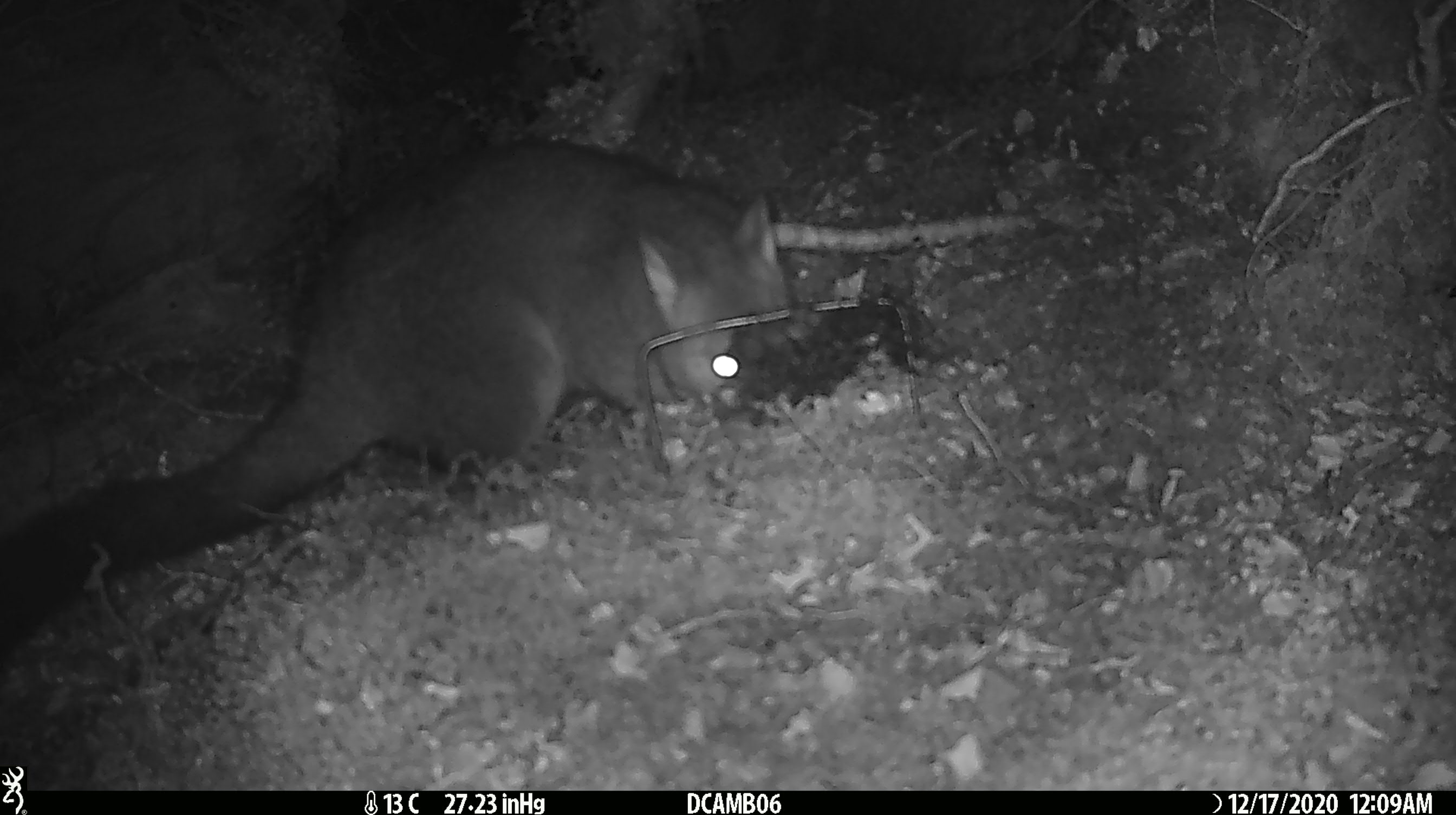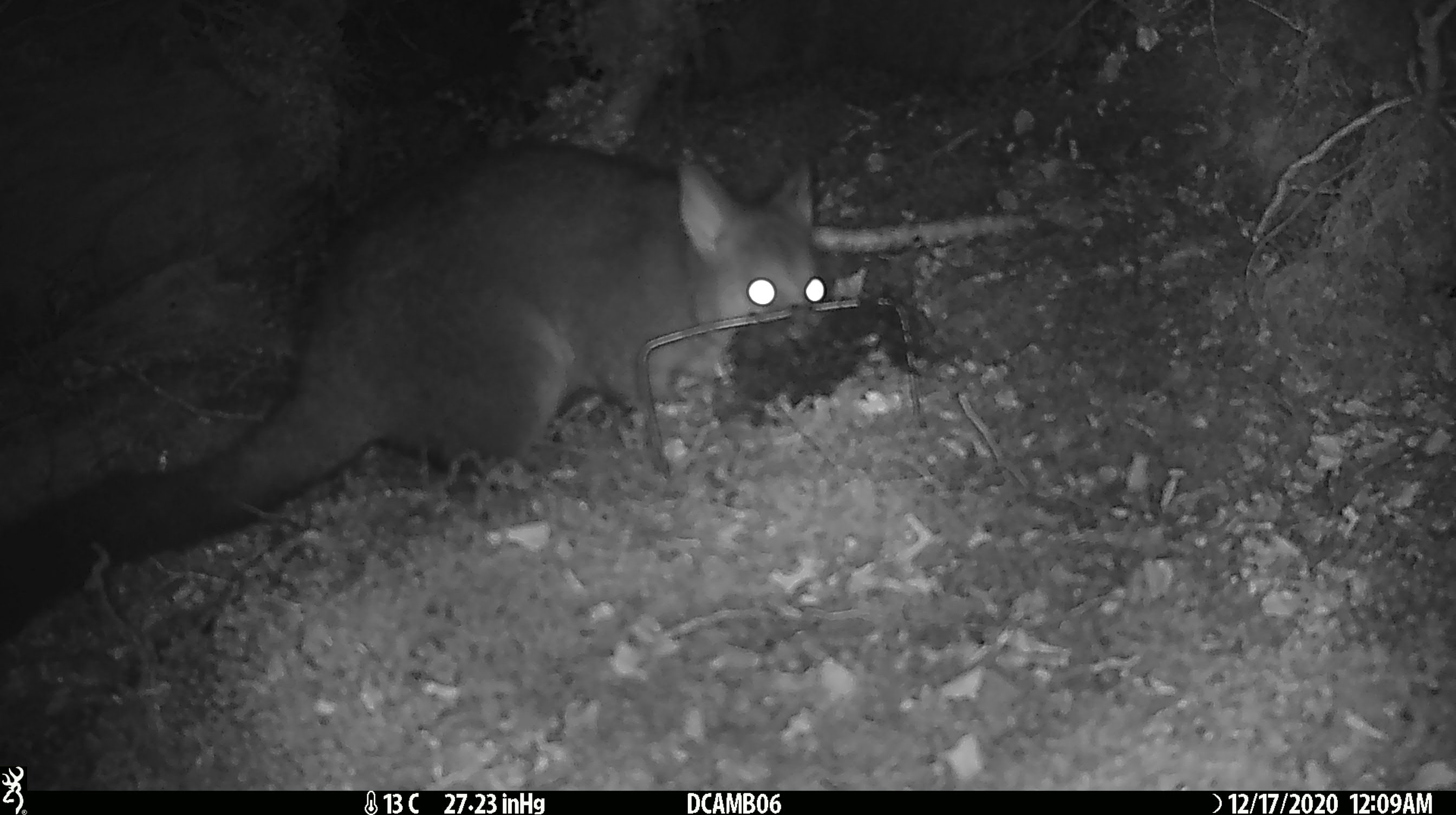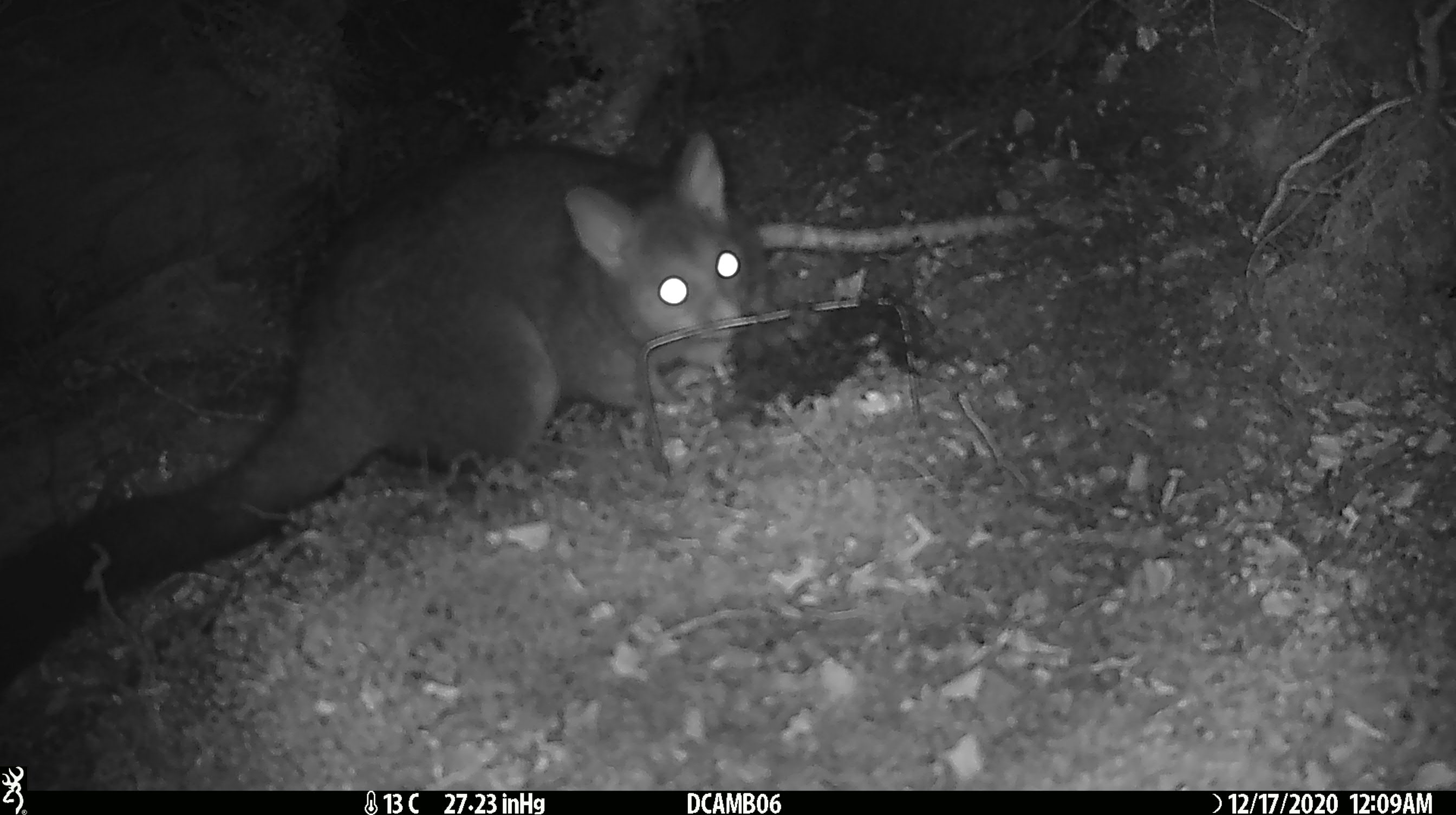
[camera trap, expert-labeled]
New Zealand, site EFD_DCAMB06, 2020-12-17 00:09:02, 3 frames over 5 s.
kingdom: Animalia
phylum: Chordata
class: Mammalia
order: Diprotodontia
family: Phalangeridae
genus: Trichosurus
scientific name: Trichosurus vulpecula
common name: common brushtail possum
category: possum